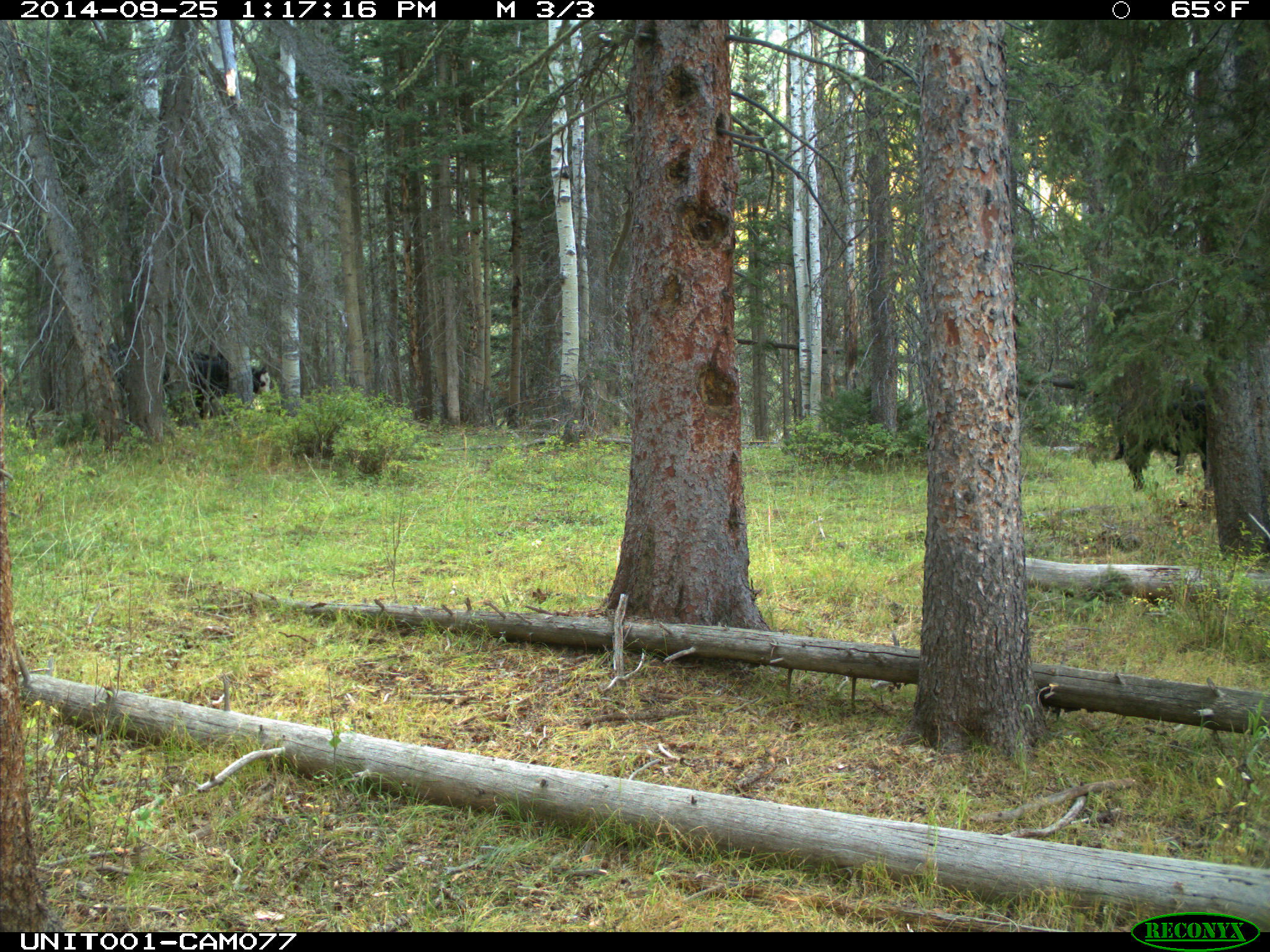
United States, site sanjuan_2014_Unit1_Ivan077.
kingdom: Animalia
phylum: Chordata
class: Mammalia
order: Artiodactyla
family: Bovidae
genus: Bos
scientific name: Bos taurus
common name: domestic cow